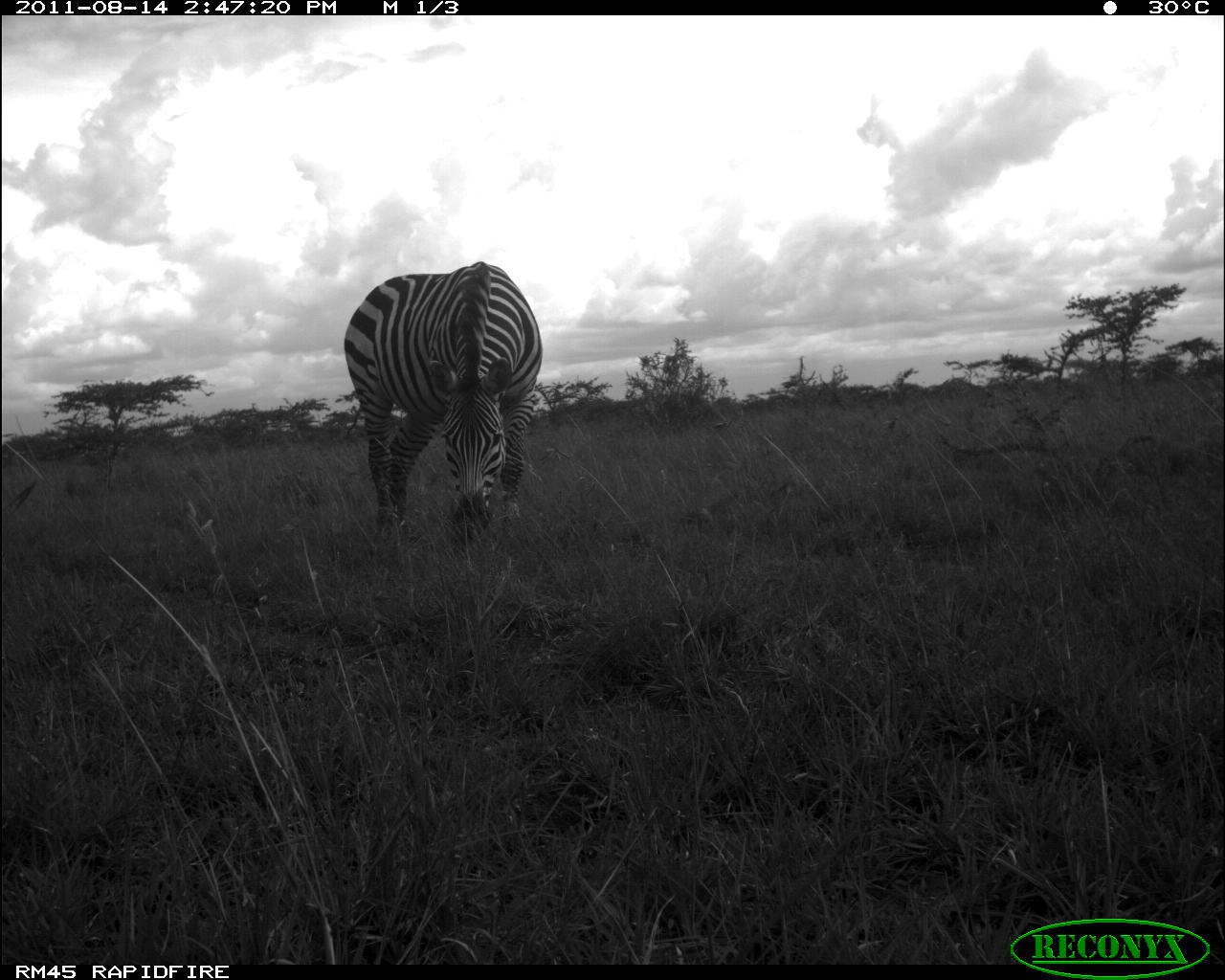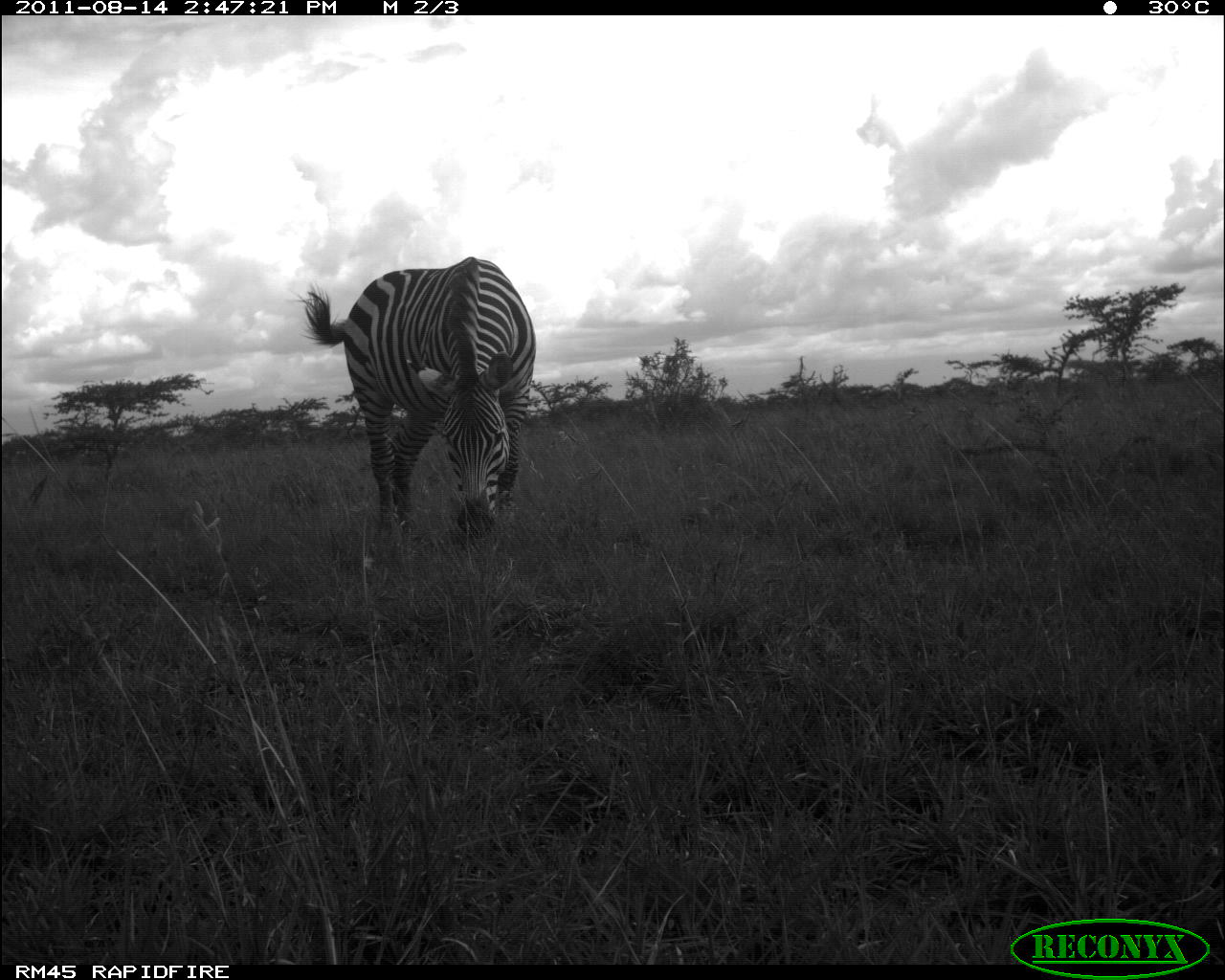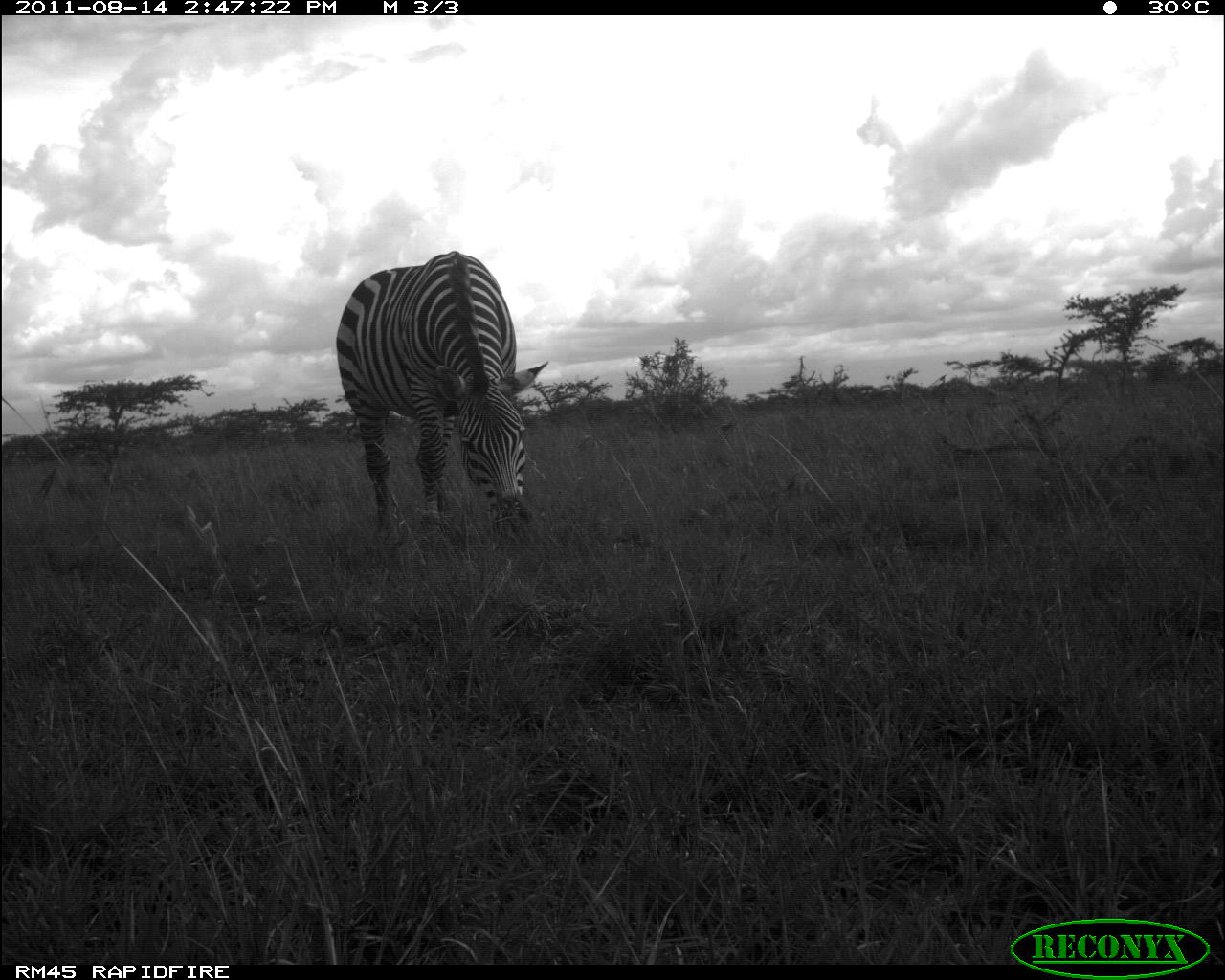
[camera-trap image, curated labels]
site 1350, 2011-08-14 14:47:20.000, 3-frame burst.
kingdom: Animalia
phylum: Chordata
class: Mammalia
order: Perissodactyla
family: Equidae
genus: Equus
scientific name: Equus quagga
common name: plains zebra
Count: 1.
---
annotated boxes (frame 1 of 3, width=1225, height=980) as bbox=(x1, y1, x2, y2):
equus quagga: bbox=(341, 260, 540, 550)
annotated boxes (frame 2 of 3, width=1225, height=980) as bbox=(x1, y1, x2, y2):
equus quagga: bbox=(283, 256, 533, 542)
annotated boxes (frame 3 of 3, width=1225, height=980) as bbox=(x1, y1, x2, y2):
equus quagga: bbox=(336, 249, 547, 534)